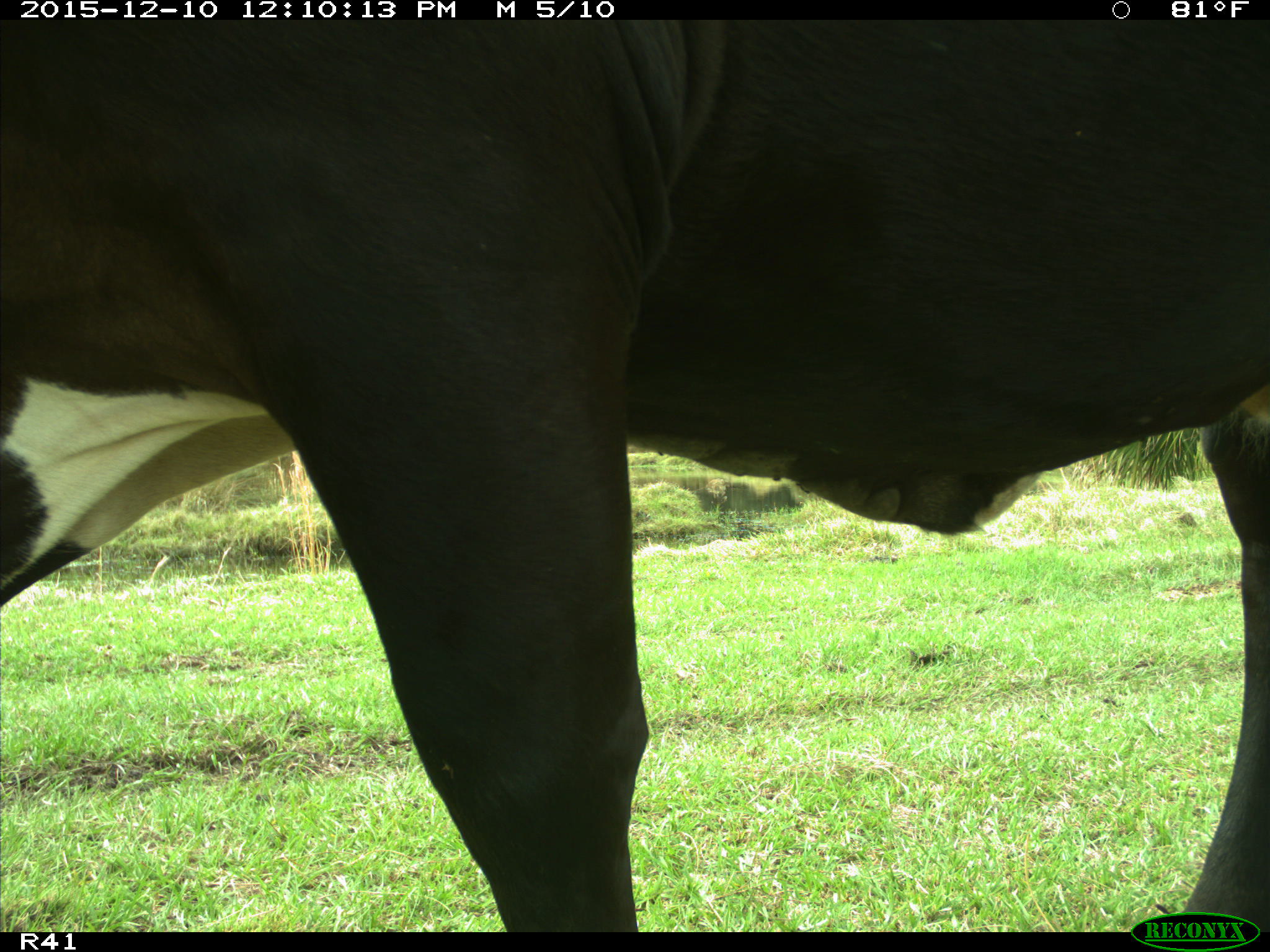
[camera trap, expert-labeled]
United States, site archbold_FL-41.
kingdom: Animalia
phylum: Chordata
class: Mammalia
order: Artiodactyla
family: Bovidae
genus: Bos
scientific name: Bos taurus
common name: domestic cow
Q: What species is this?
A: Bos taurus (domestic cow).